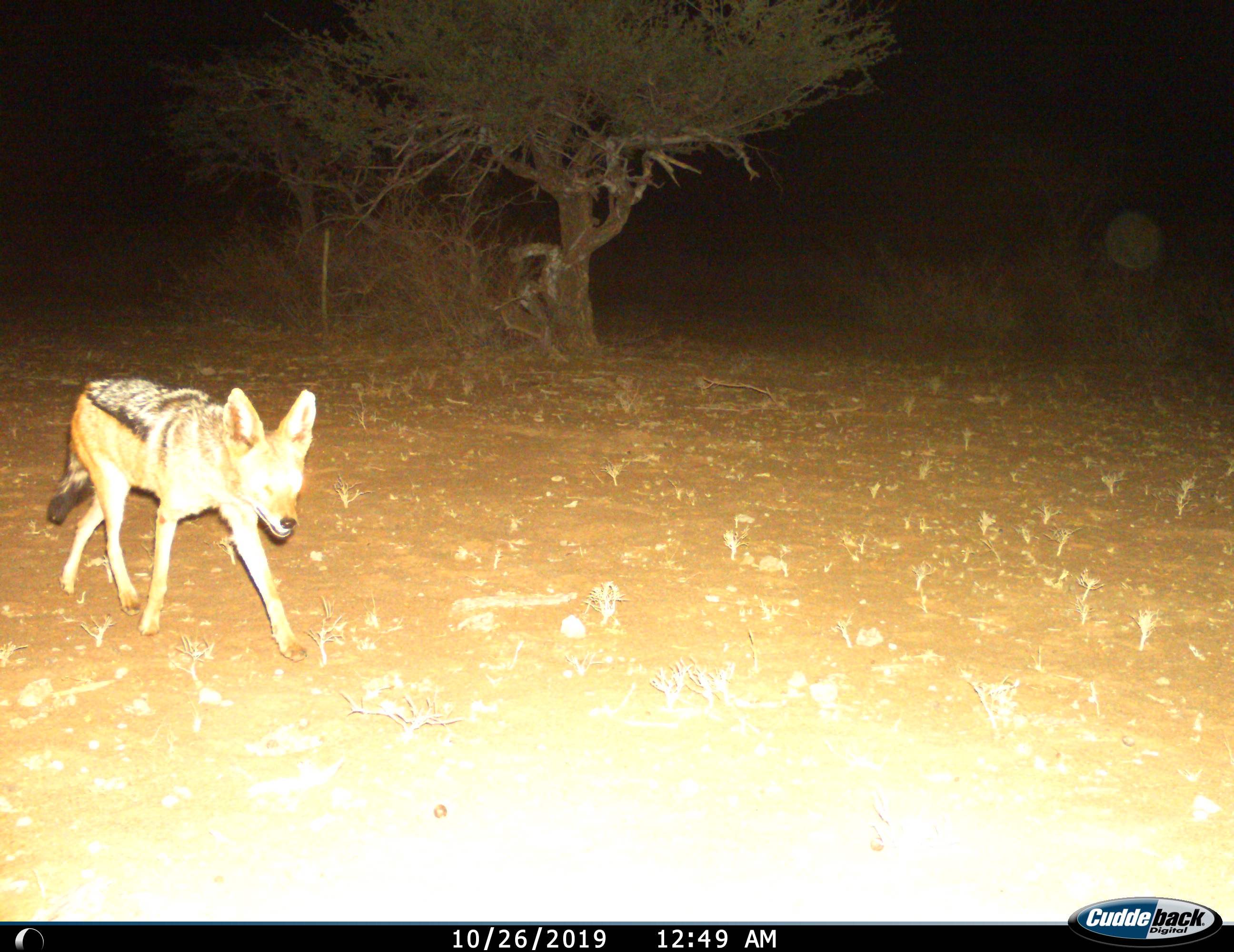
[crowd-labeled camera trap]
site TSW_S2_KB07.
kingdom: Animalia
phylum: Chordata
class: Mammalia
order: Carnivora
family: Canidae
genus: Lupulella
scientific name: Lupulella mesomelas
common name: black-backed jackal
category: jackalblackbacked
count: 1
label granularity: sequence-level